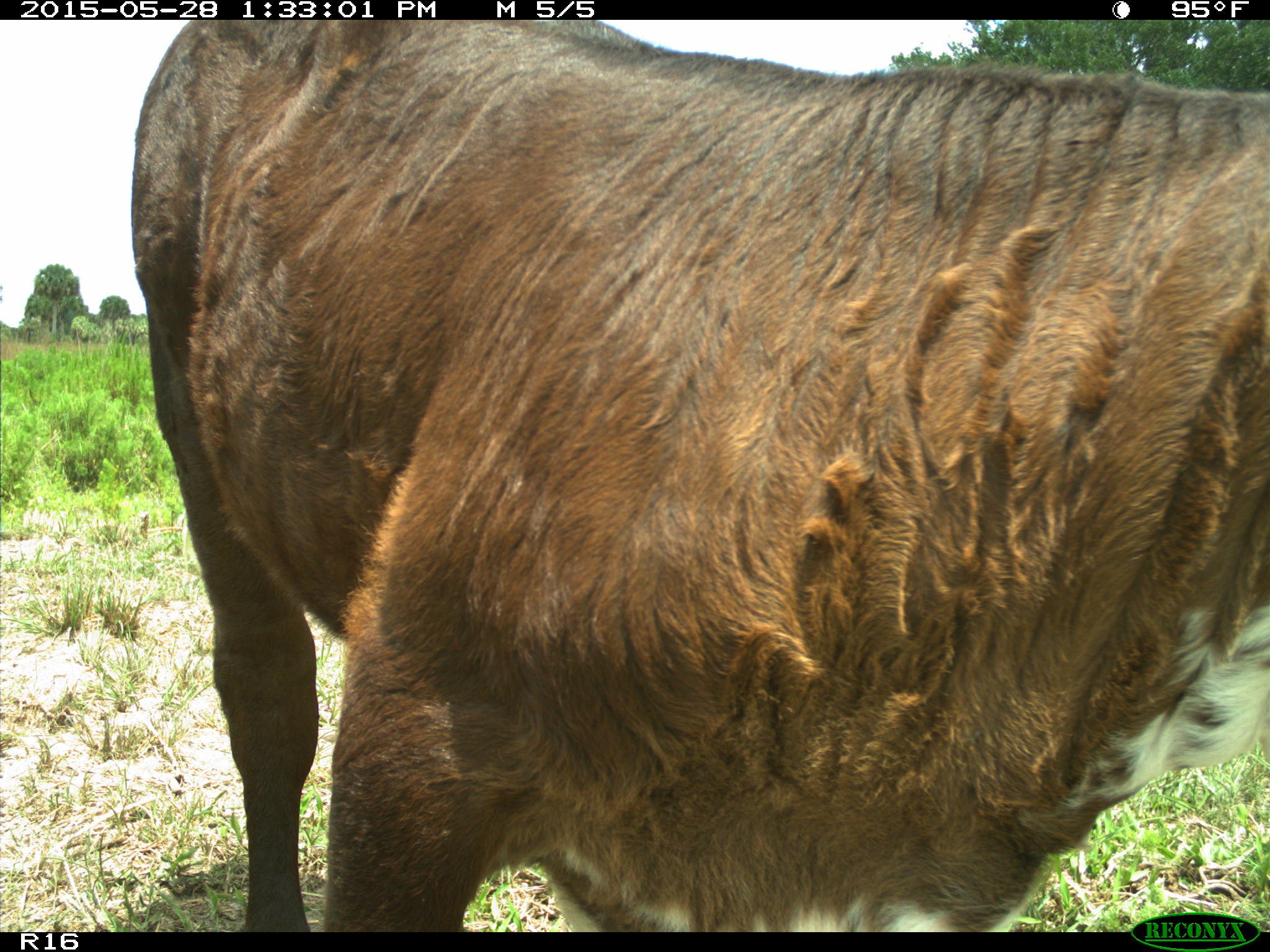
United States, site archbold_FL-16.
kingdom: Animalia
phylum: Chordata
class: Mammalia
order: Artiodactyla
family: Bovidae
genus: Bos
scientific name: Bos taurus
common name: domestic cow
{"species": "Bos taurus (domestic cow)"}